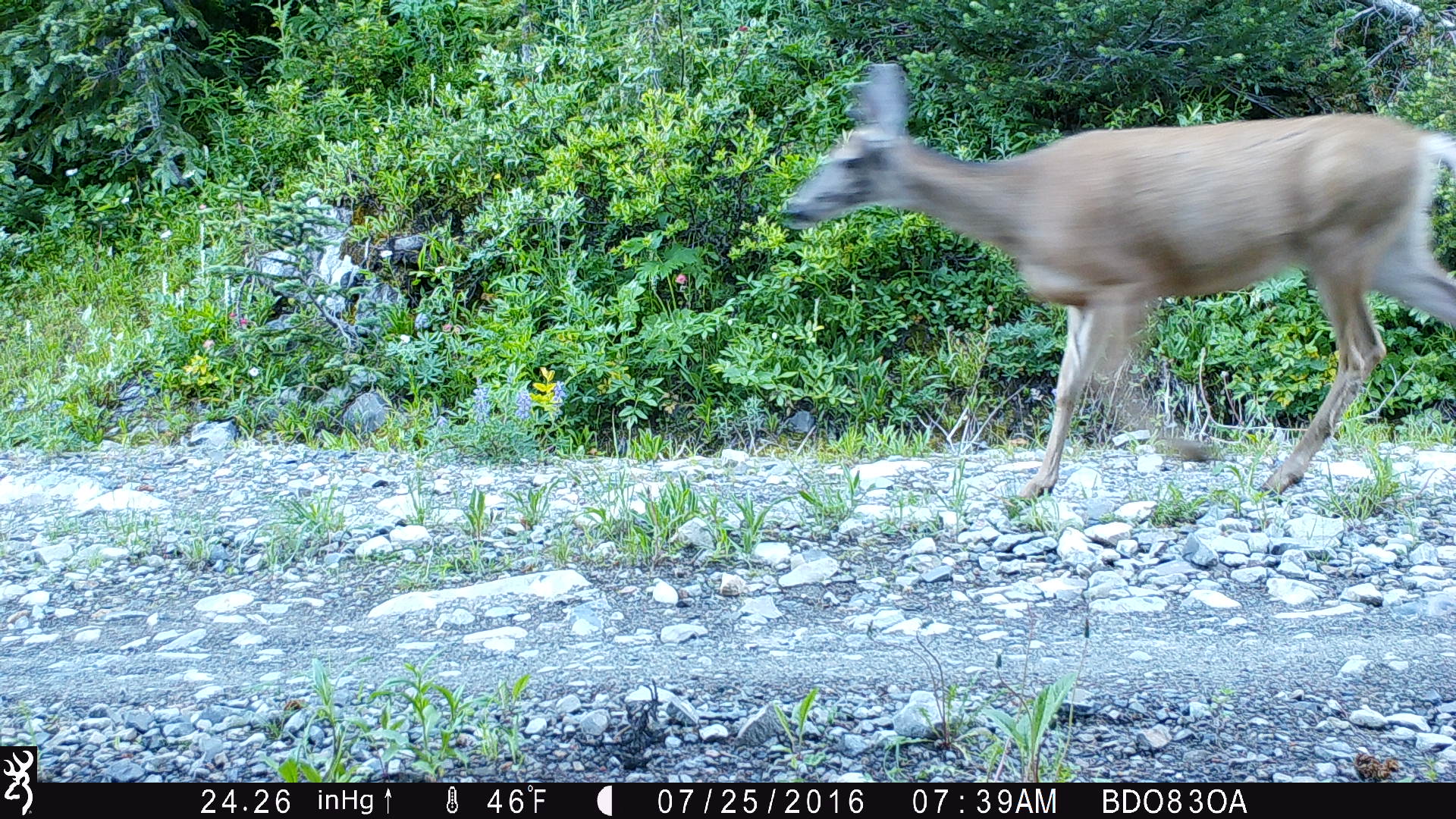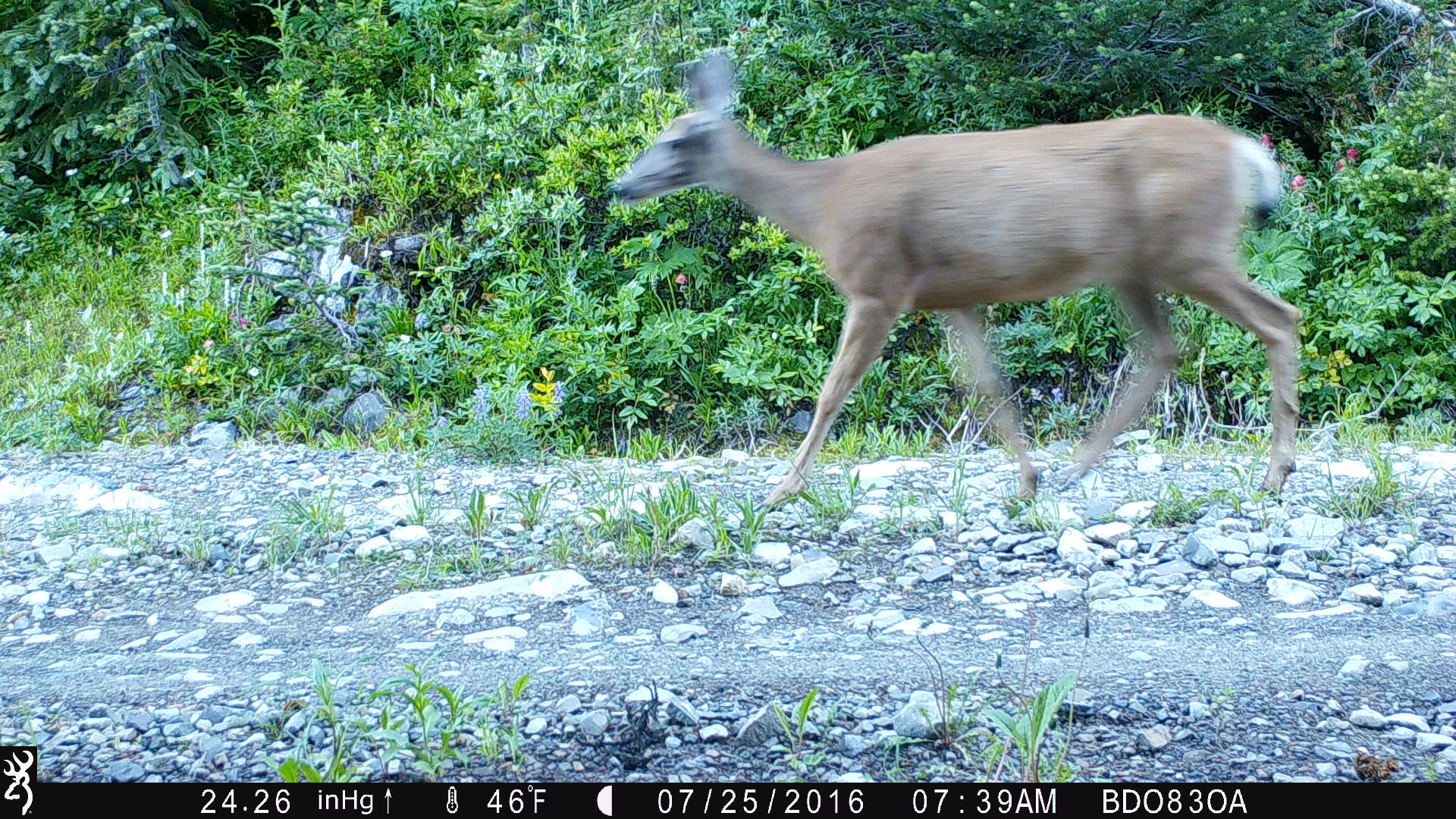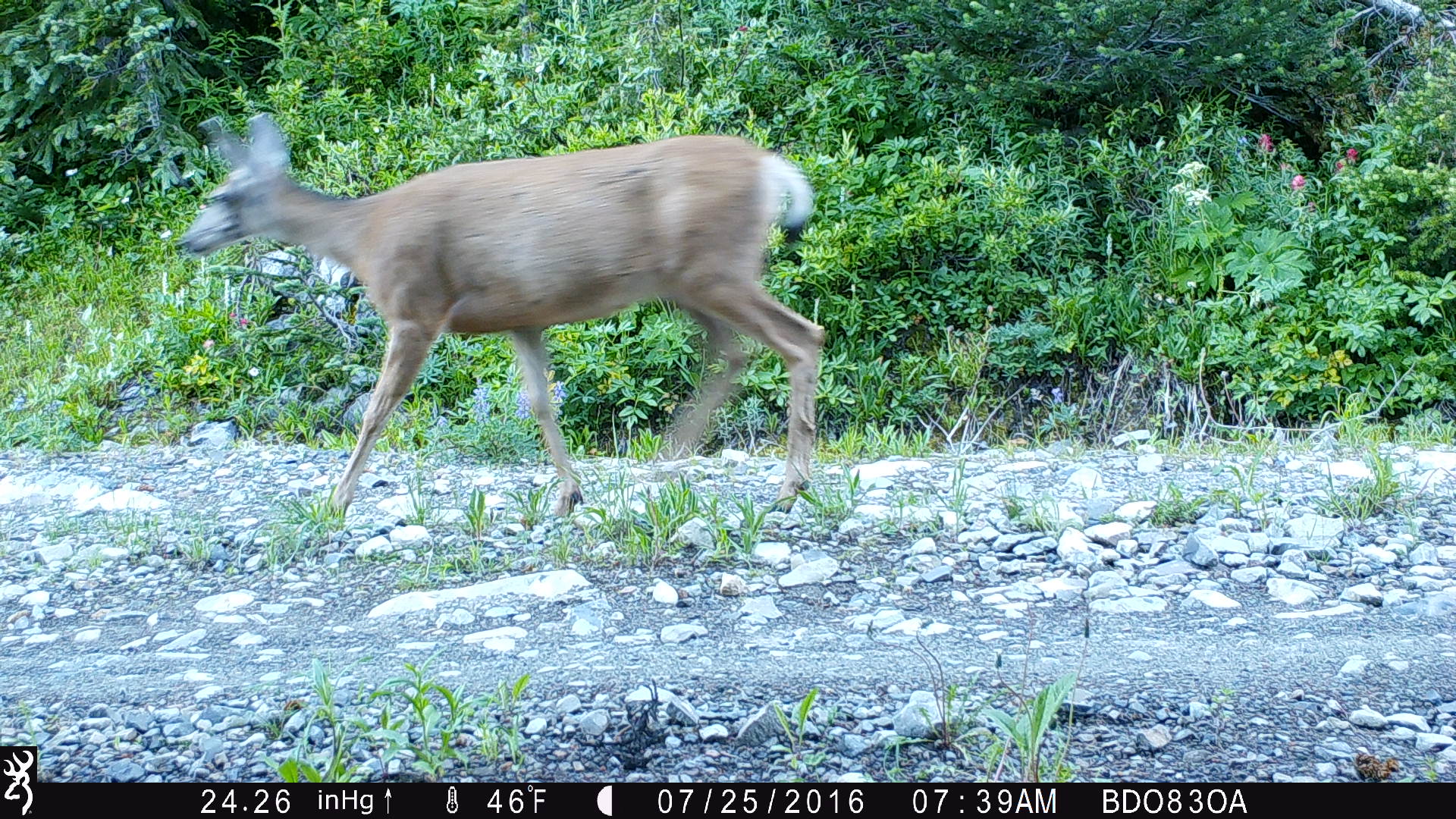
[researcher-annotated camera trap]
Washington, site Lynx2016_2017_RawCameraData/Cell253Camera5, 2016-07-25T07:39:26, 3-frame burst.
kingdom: Animalia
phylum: Chordata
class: Mammalia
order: Artiodactyla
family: Cervidae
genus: Odocoileus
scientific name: Odocoileus hemionus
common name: mule deer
Odocoileus hemionus (mule deer). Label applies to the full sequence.